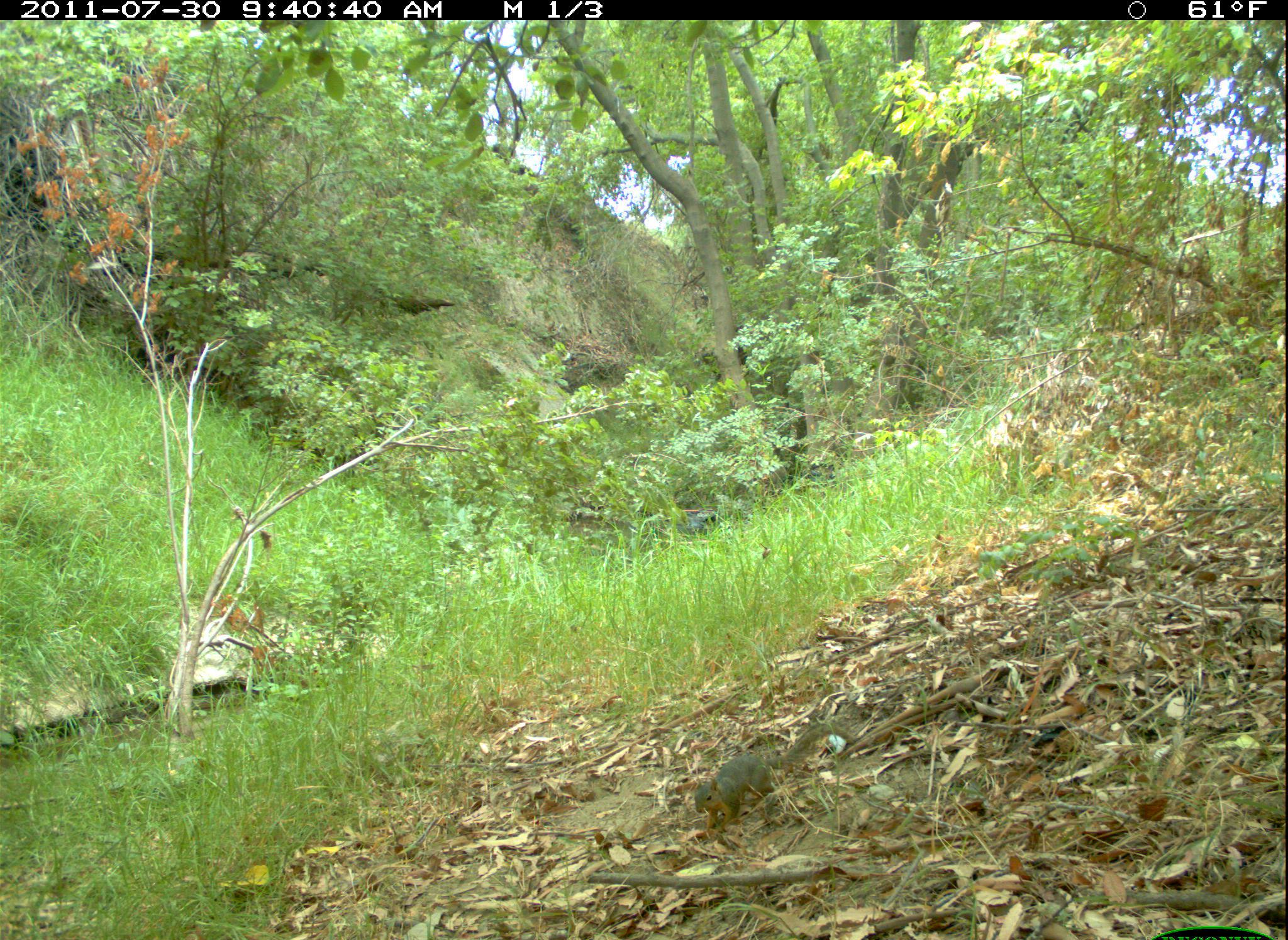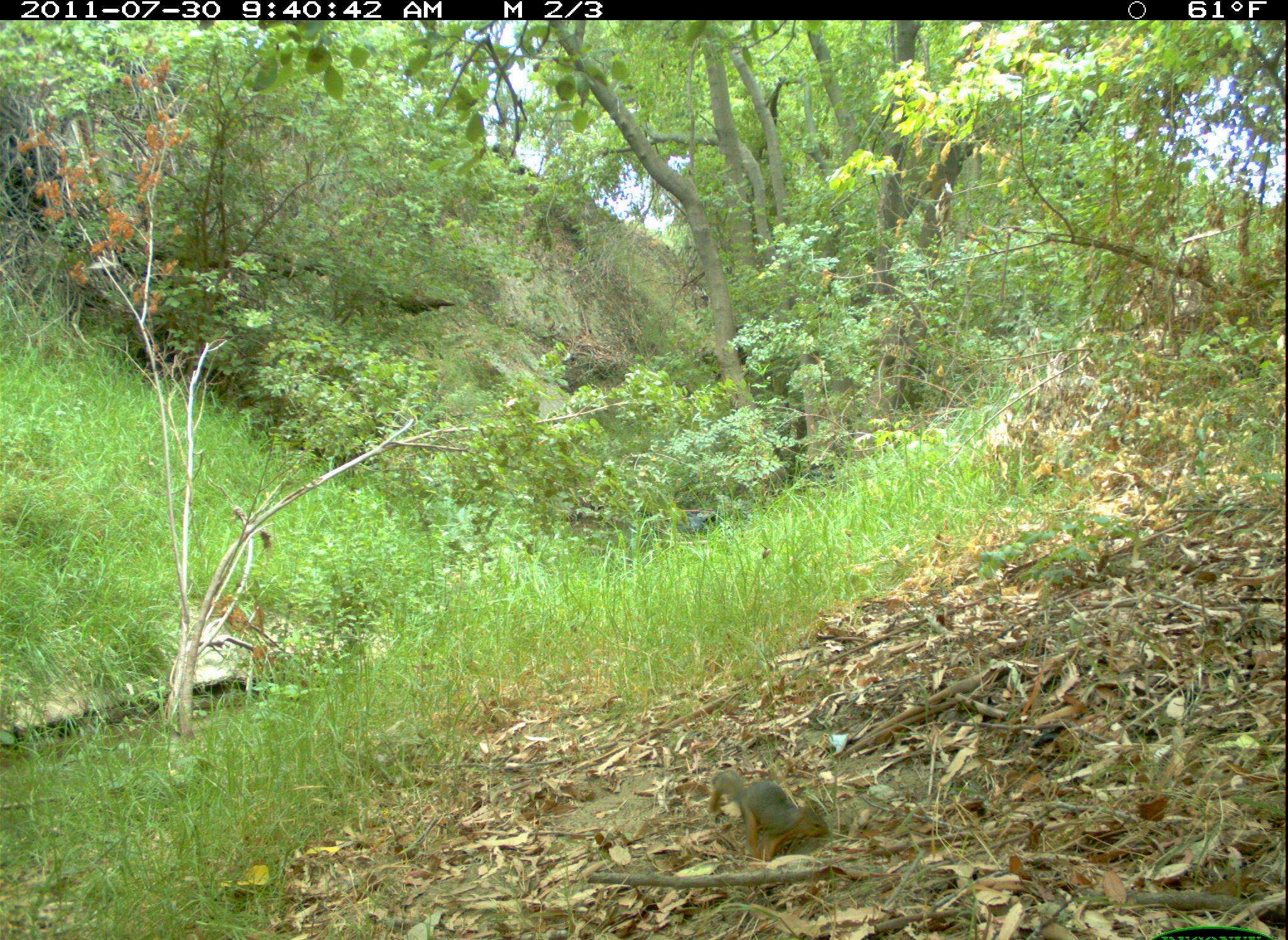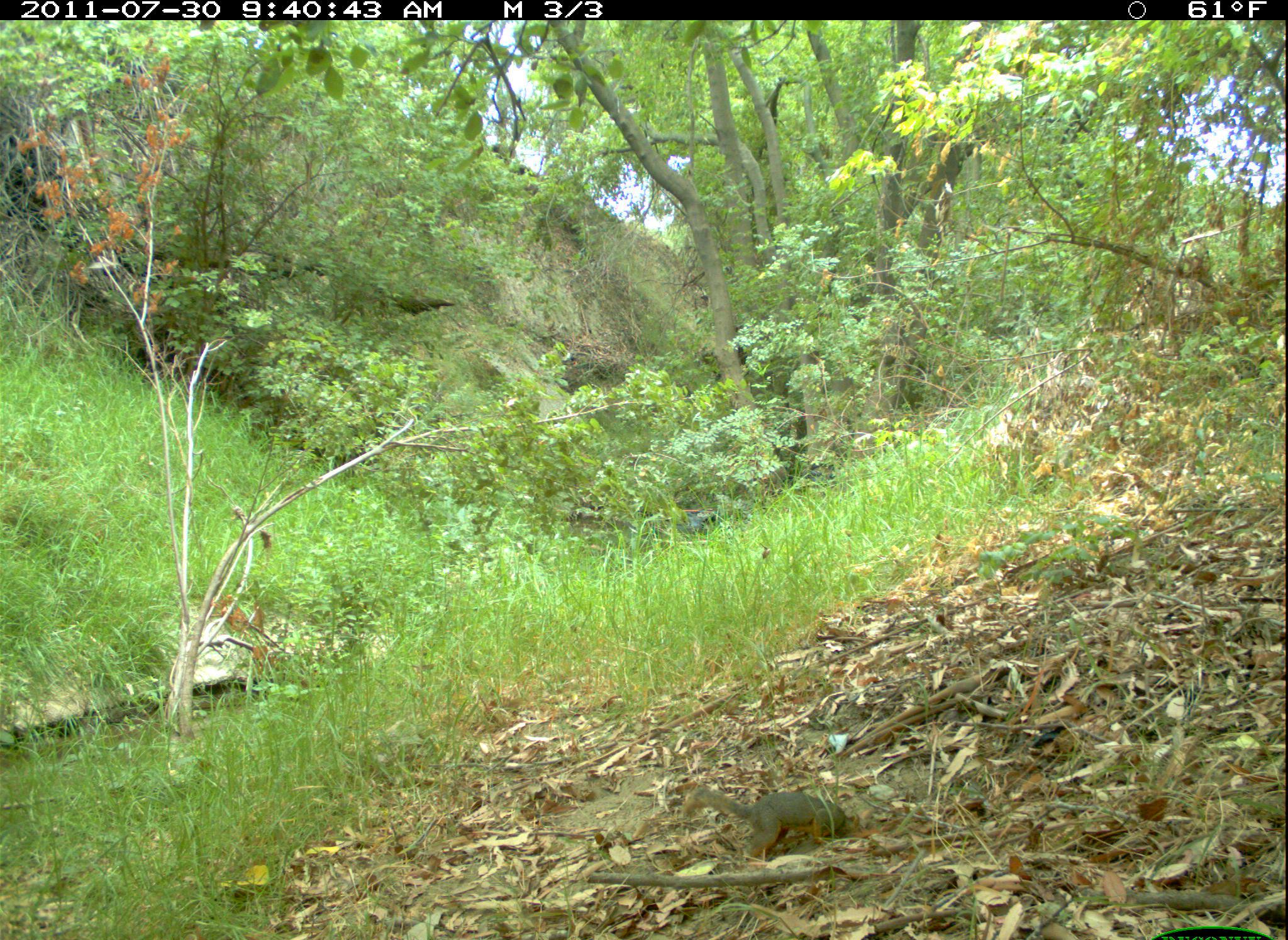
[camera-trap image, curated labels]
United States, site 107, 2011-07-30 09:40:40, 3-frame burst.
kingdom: Animalia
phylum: Chordata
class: Mammalia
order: Rodentia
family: Sciuridae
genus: Sciurus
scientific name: Sciurus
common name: squirrel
Squirrel (Sciurus).